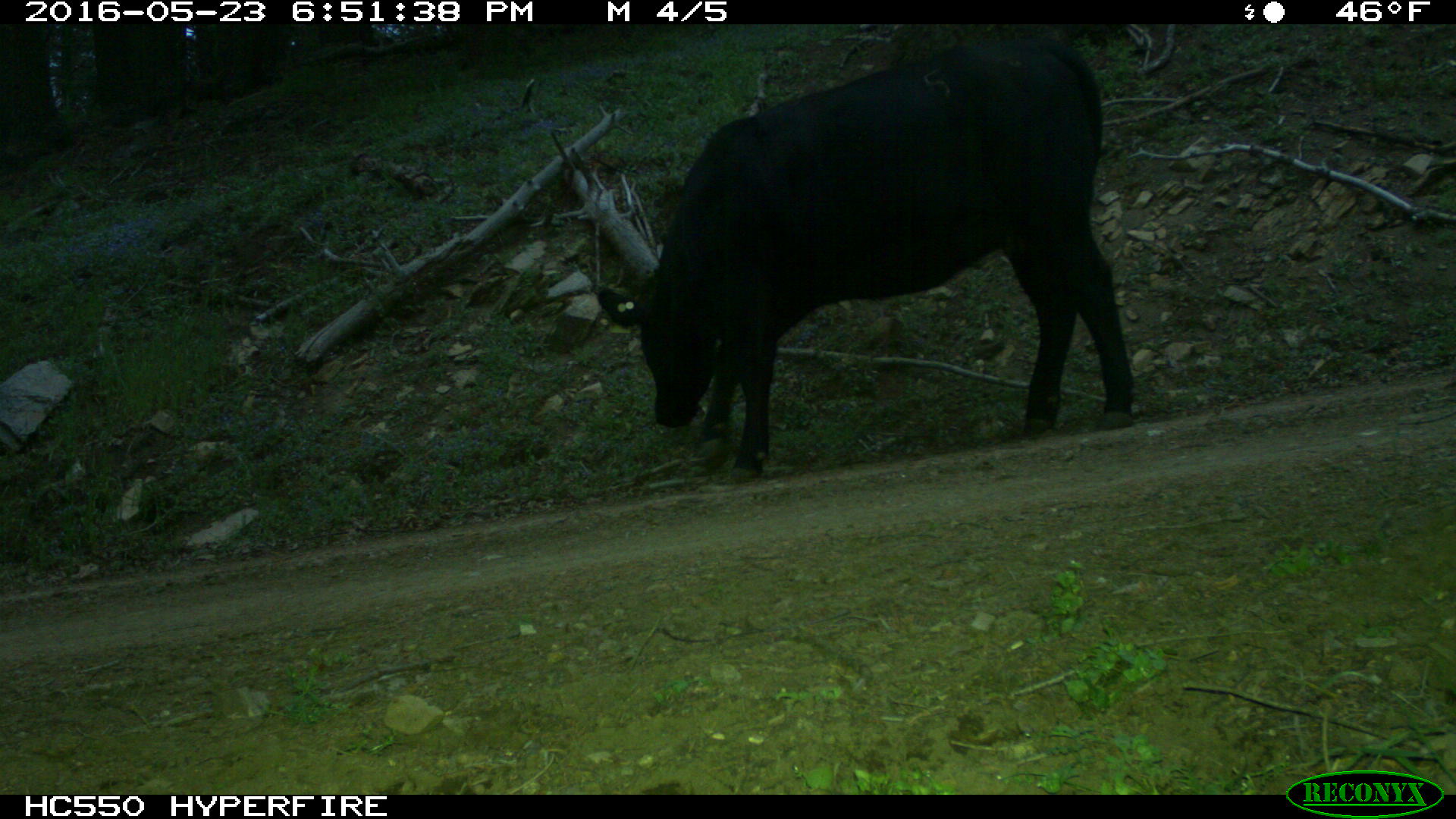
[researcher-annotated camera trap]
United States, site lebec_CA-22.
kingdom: Animalia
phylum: Chordata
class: Mammalia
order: Artiodactyla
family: Bovidae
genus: Bos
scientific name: Bos taurus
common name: domestic cow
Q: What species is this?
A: Bos taurus (domestic cow).